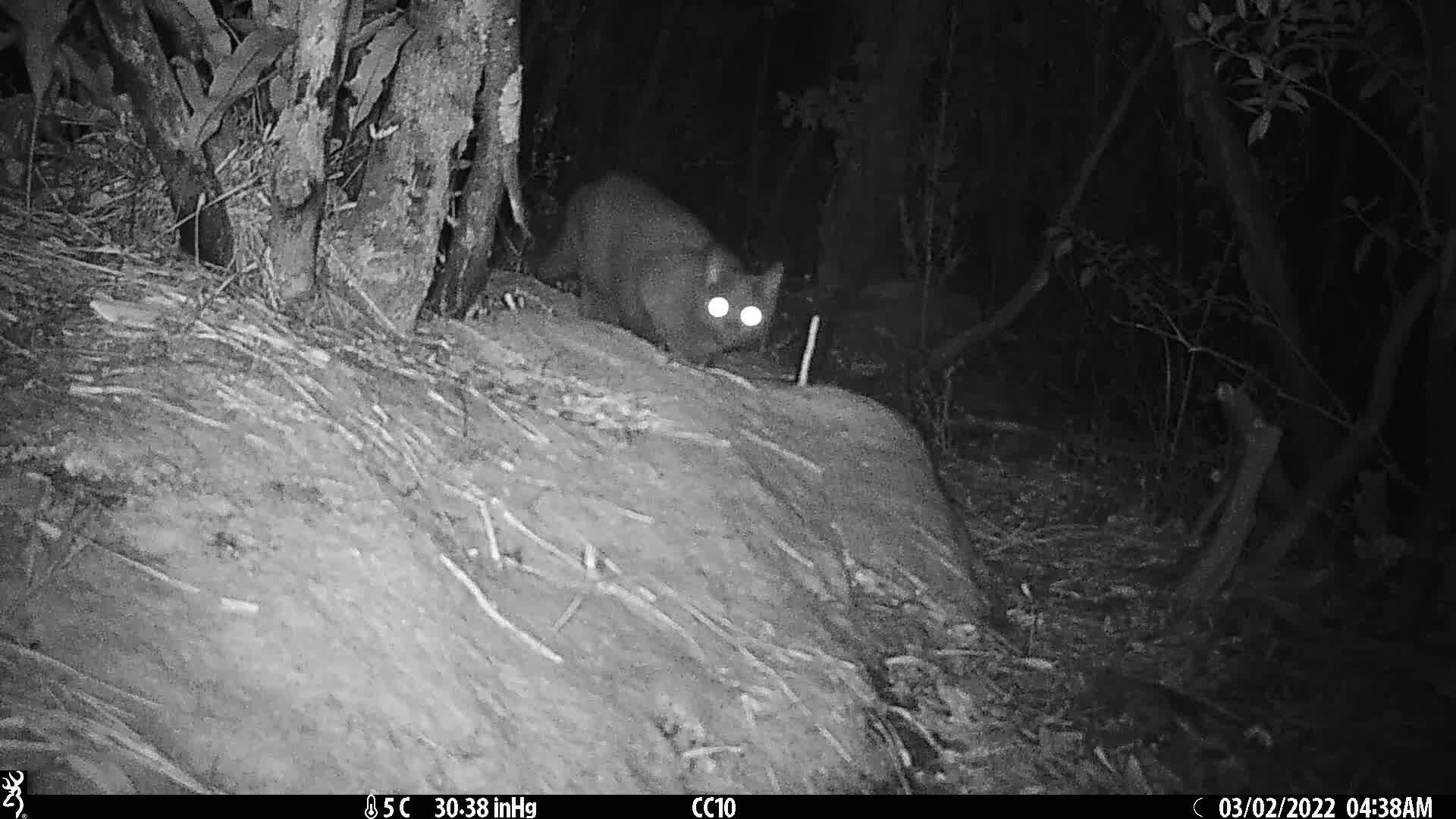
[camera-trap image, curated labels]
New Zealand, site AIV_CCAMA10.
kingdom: Animalia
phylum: Chordata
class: Mammalia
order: Carnivora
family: Felidae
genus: Felis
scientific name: Felis catus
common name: domestic cat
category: cat